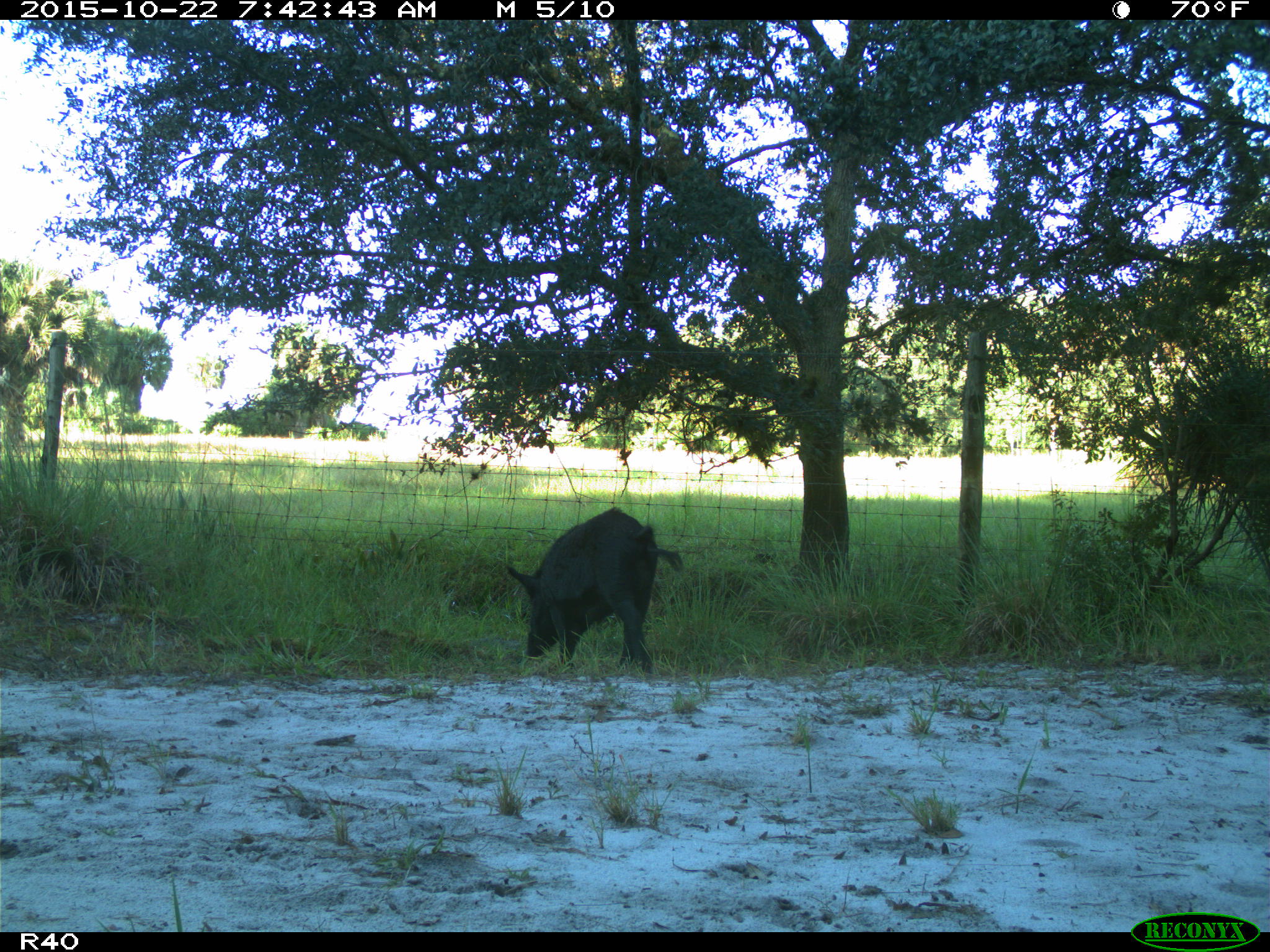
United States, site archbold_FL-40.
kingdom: Animalia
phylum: Chordata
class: Mammalia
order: Artiodactyla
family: Suidae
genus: Sus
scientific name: Sus scrofa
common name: wild boar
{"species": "Sus scrofa (wild boar)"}